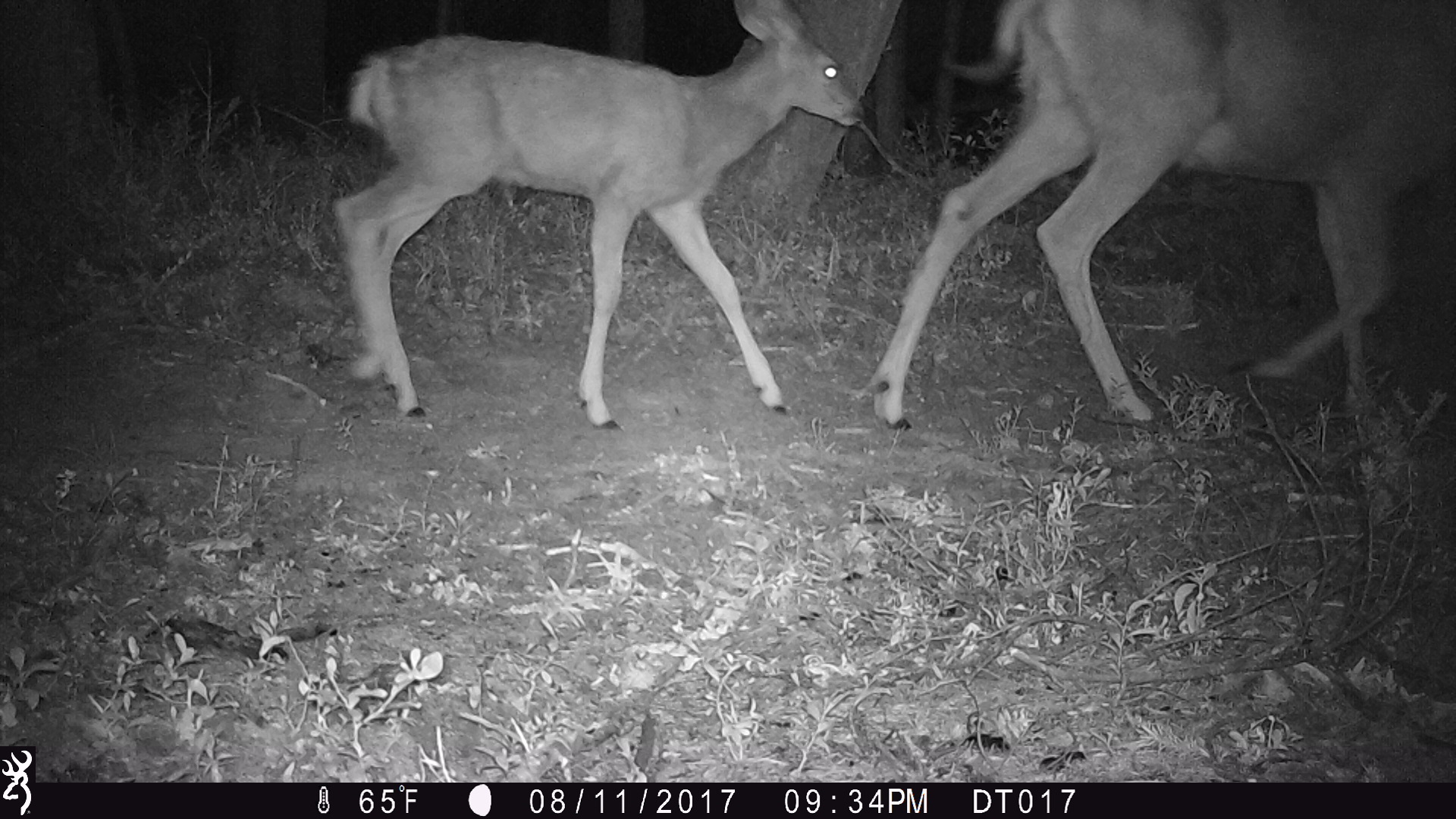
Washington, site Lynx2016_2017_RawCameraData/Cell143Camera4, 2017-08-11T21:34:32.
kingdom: Animalia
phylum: Chordata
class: Mammalia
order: Artiodactyla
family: Cervidae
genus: Odocoileus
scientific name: Odocoileus hemionus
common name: mule deer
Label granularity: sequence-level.